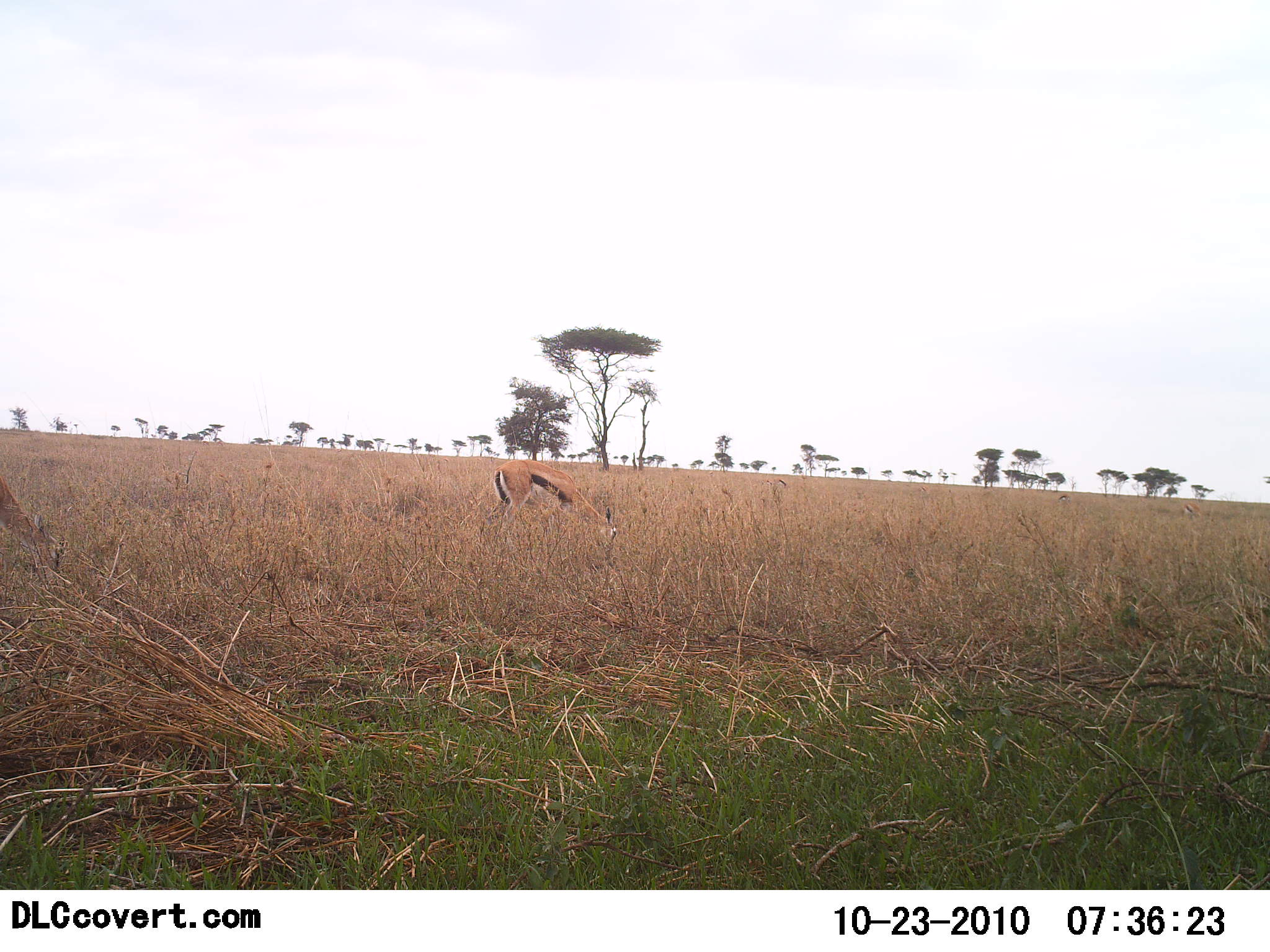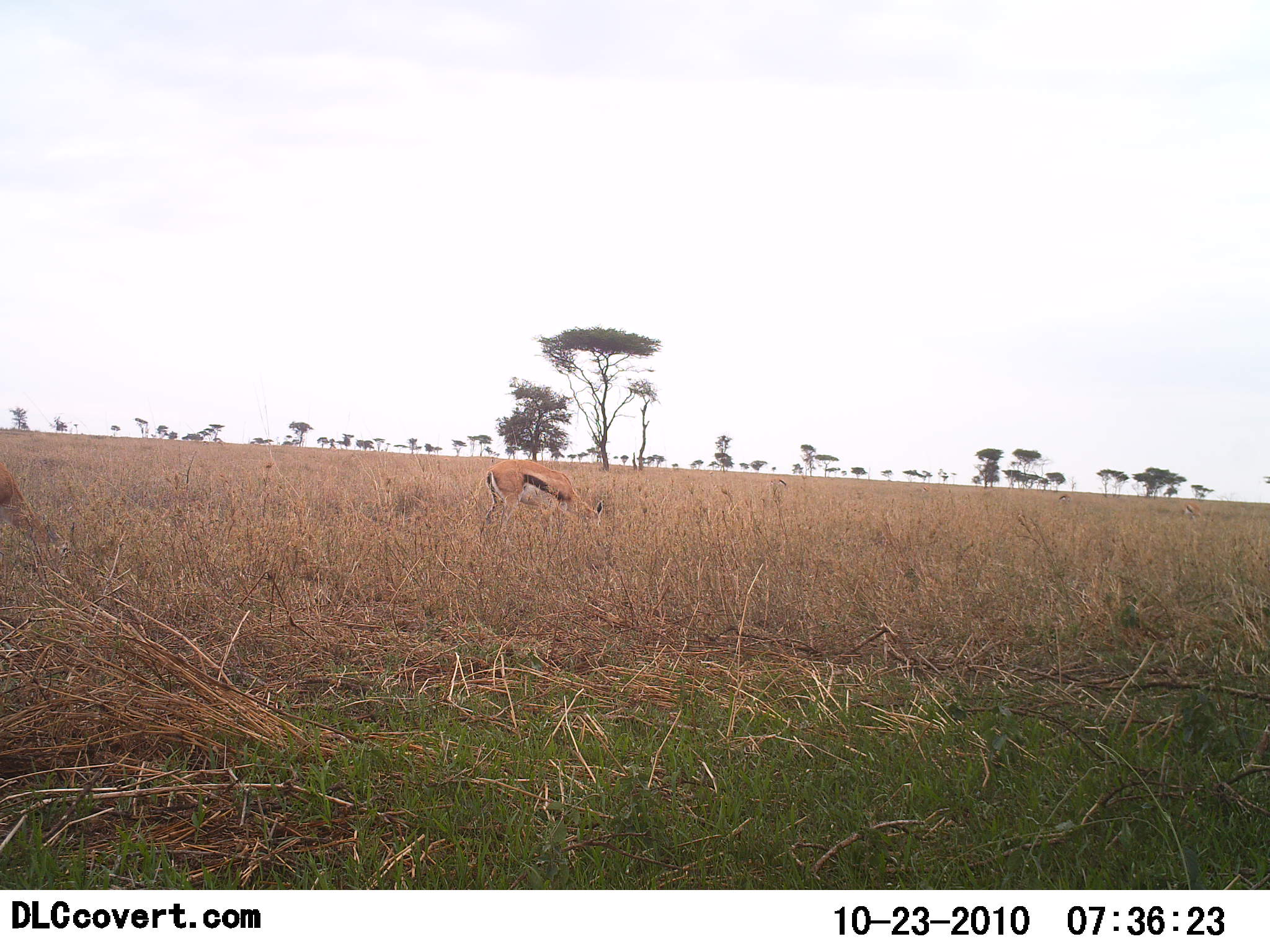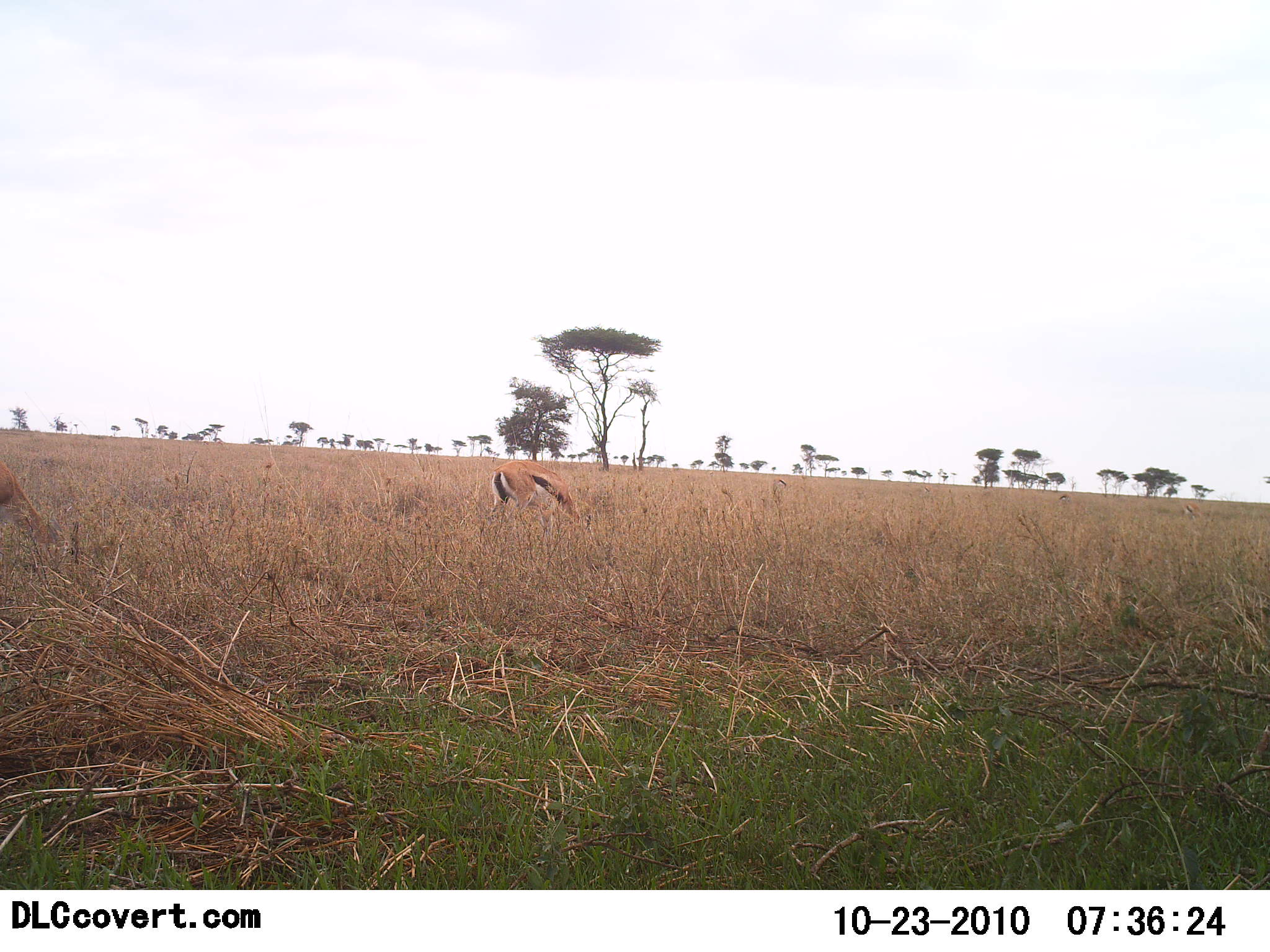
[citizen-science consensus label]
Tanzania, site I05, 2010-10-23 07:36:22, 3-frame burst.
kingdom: Animalia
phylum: Chordata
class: Mammalia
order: Artiodactyla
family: Bovidae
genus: Eudorcas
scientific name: Eudorcas thomsonii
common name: thomson's gazelle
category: gazellethomsons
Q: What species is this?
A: Gazellethomsons (thomson's gazelle) (Eudorcas thomsonii).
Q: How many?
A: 2.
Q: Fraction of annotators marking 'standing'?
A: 20%.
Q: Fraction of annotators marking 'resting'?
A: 0%.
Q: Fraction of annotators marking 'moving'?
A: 0%.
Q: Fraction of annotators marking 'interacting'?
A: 0%.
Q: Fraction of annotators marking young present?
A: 0%.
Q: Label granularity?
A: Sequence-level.